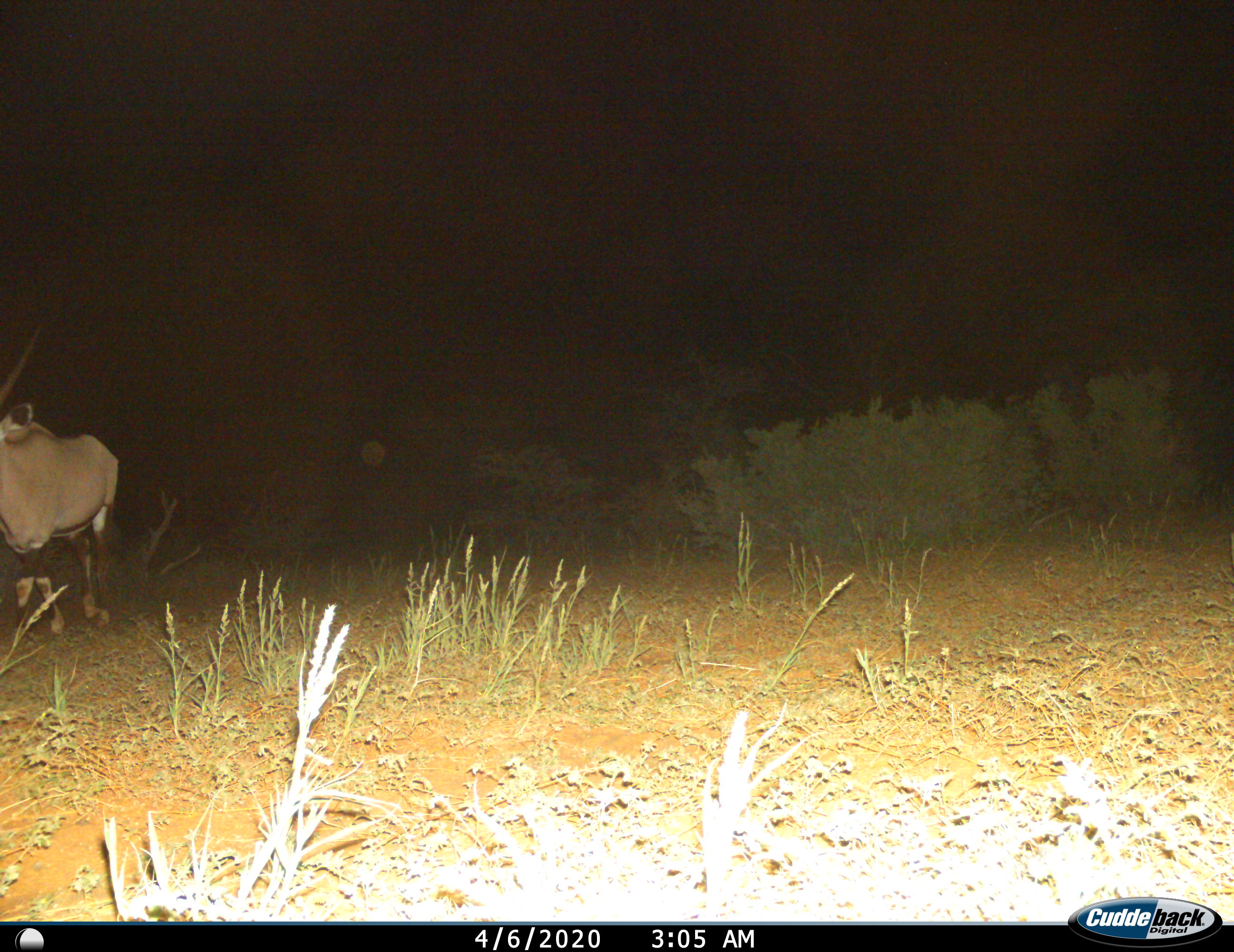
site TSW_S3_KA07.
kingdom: Animalia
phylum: Chordata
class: Mammalia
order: Artiodactyla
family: Bovidae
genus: Oryx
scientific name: Oryx gazella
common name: gemsbok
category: oryx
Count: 1.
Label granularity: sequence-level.